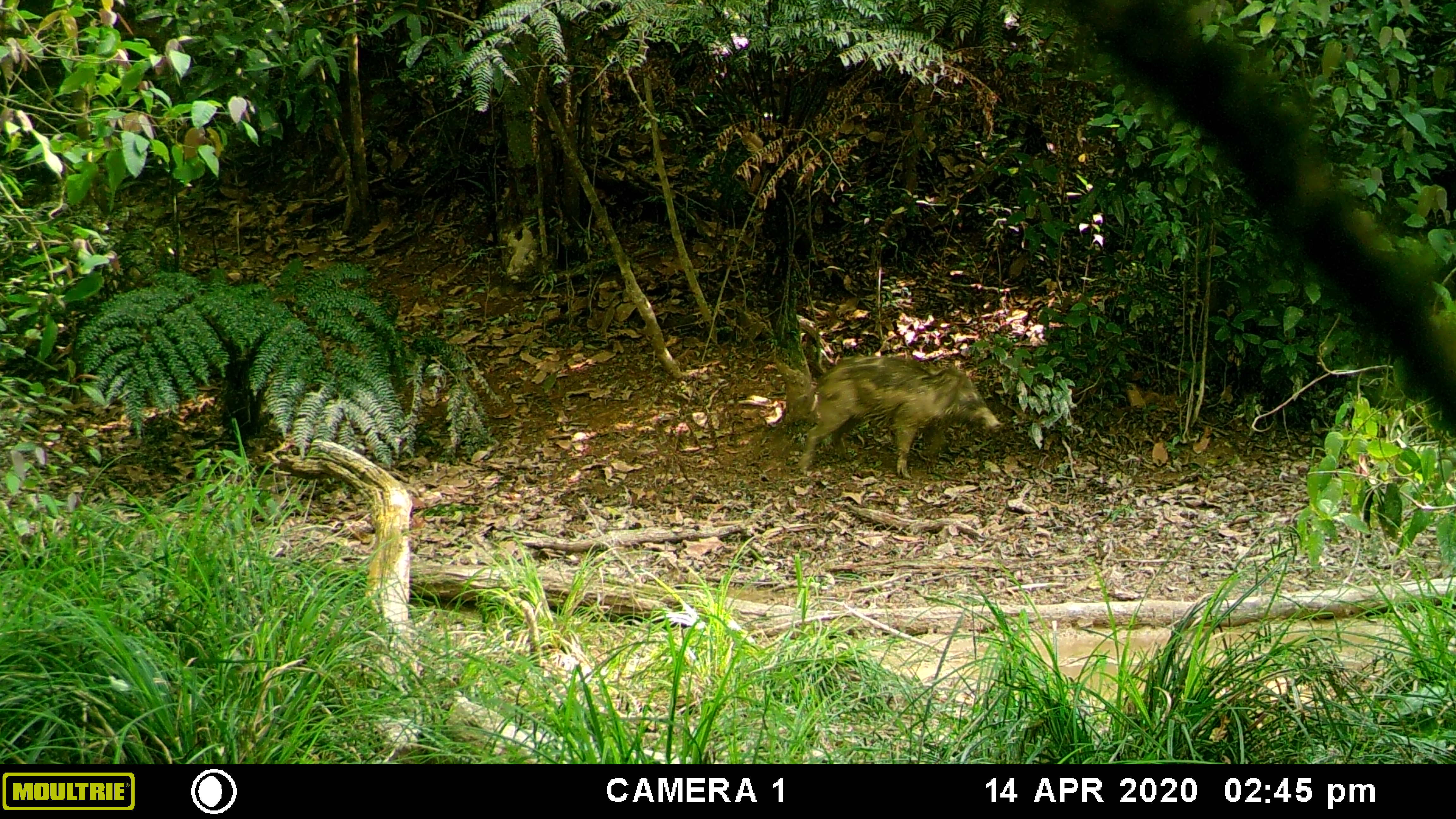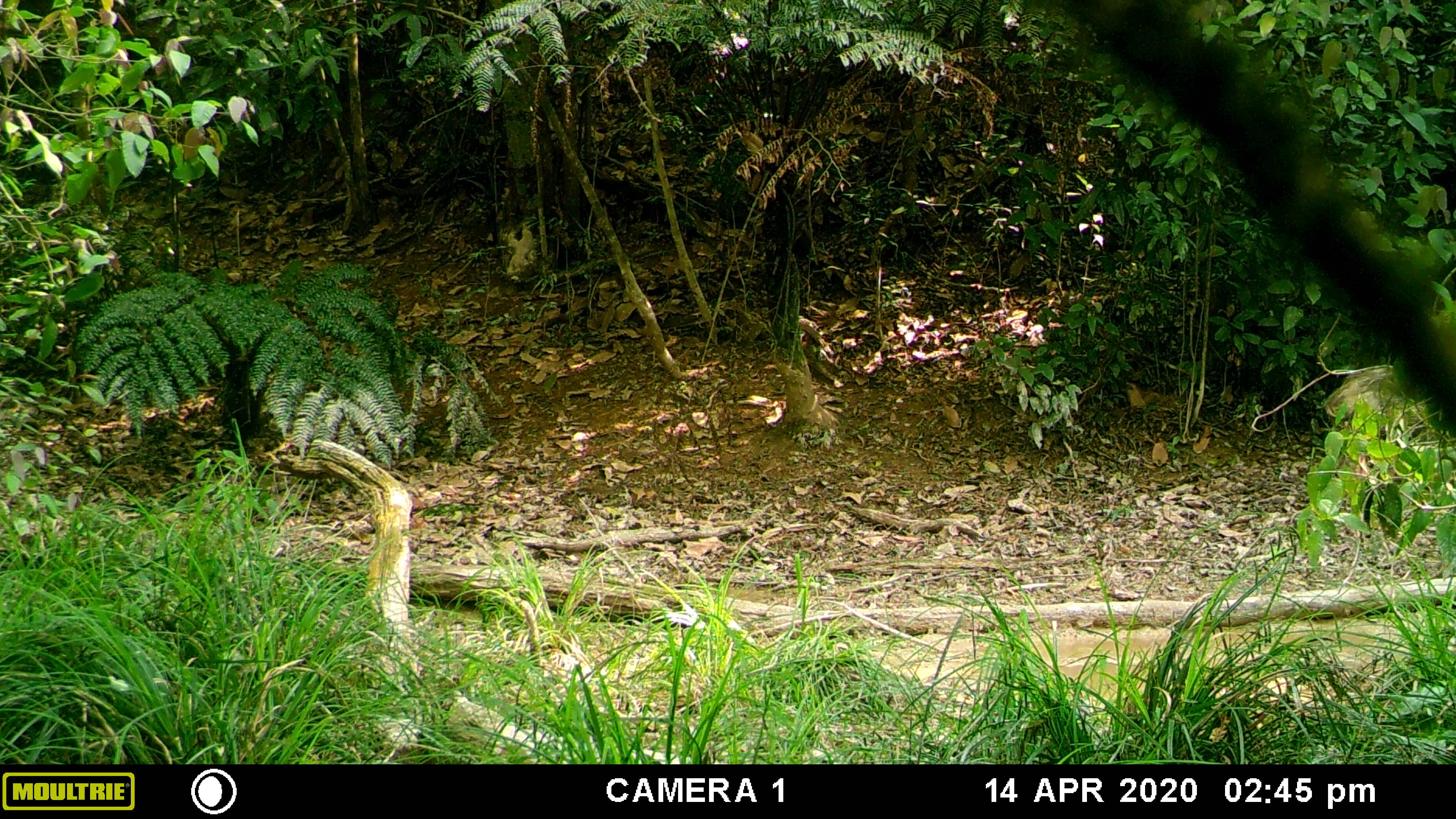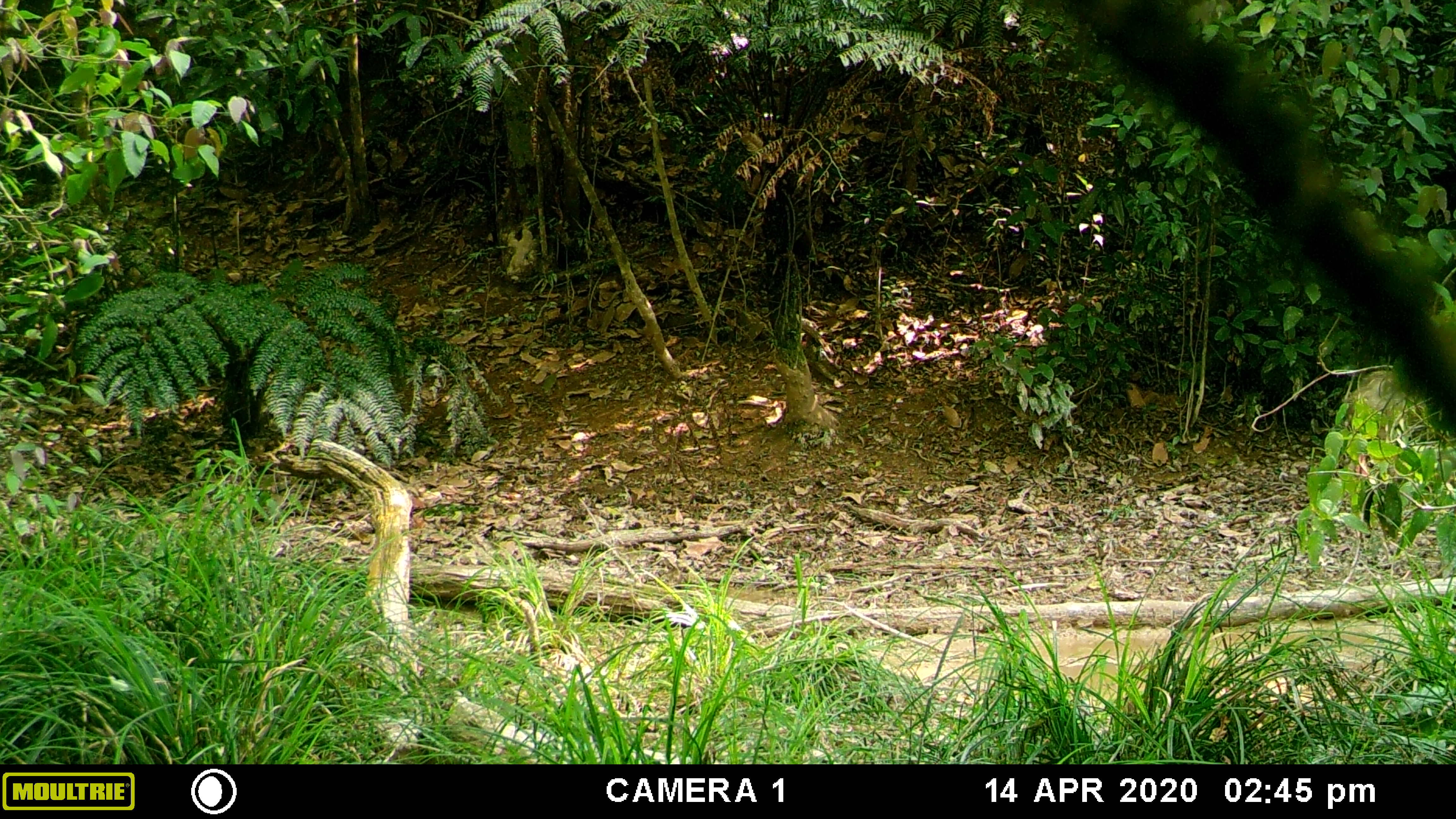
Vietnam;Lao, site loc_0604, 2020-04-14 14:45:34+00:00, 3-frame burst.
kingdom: Animalia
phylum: Chordata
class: Mammalia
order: Artiodactyla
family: Suidae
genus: Sus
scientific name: Sus scrofa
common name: eurasian wild pig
Eurasian wild pig (Sus scrofa). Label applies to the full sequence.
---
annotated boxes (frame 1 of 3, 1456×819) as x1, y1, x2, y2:
eurasian wild pig: 796, 352, 1003, 480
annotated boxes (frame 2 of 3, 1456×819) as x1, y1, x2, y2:
eurasian wild pig: 1322, 358, 1440, 451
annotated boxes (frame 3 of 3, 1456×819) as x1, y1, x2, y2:
eurasian wild pig: 1330, 358, 1429, 474